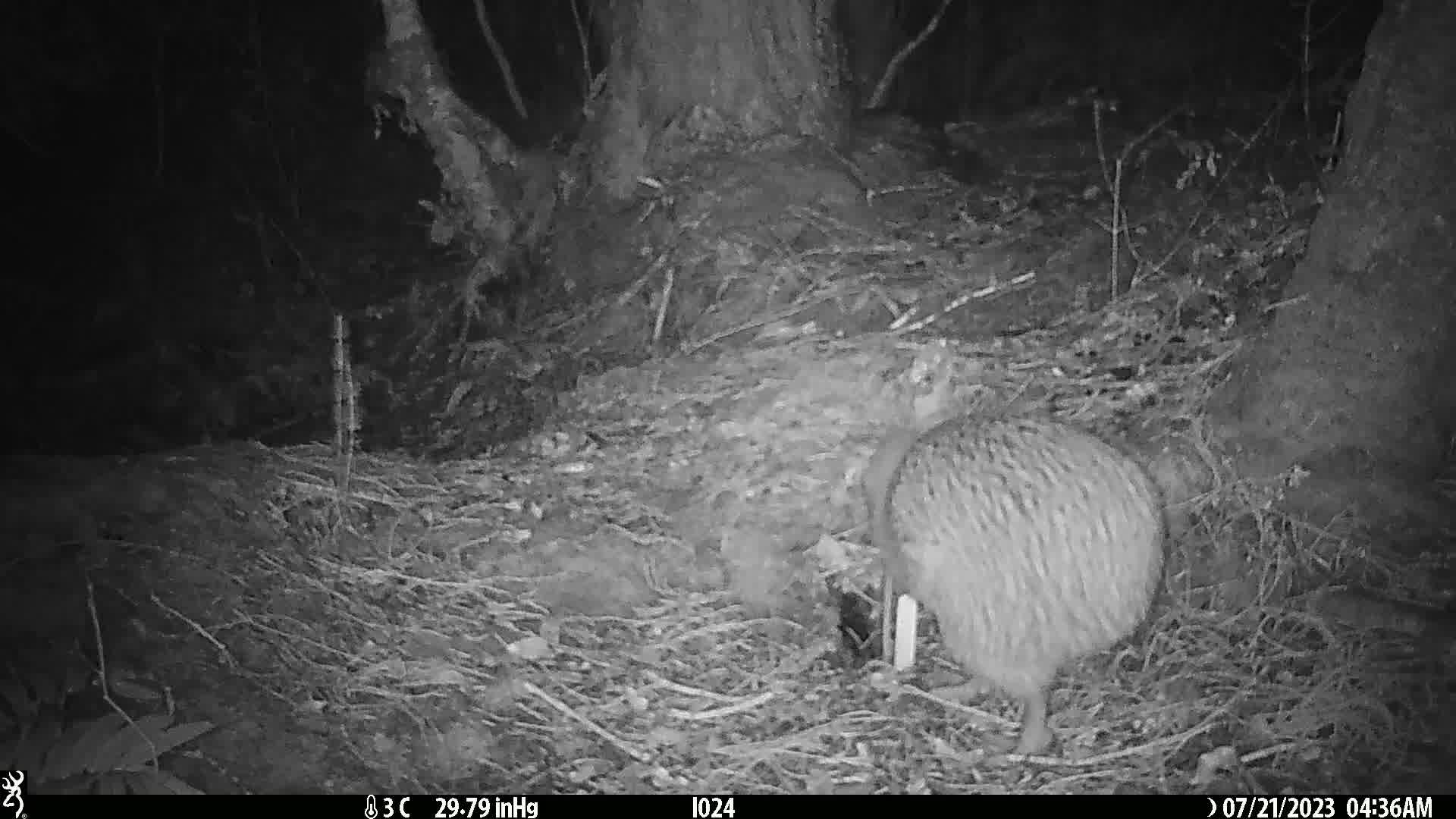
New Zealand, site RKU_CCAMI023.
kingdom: Animalia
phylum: Chordata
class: Aves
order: Apterygiformes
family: Apterygidae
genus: Apteryx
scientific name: Apteryx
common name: kiwi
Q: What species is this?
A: Kiwi (Apteryx).